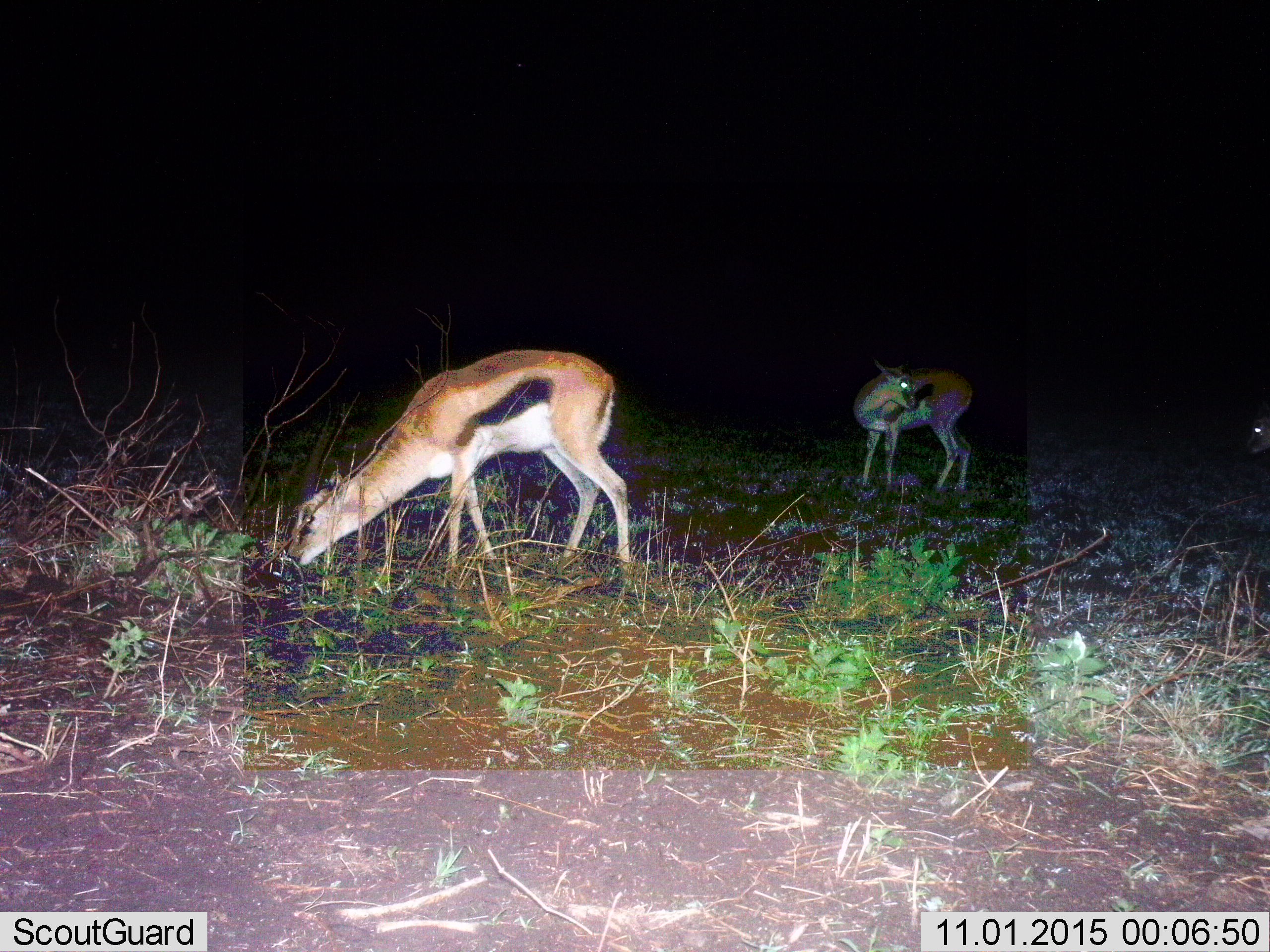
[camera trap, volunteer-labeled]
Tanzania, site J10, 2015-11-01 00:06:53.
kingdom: Animalia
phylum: Chordata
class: Mammalia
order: Artiodactyla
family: Bovidae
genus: Eudorcas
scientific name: Eudorcas thomsonii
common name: thomson's gazelle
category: gazellethomsons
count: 3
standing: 75%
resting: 0%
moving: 0%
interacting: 0%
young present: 0%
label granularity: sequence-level